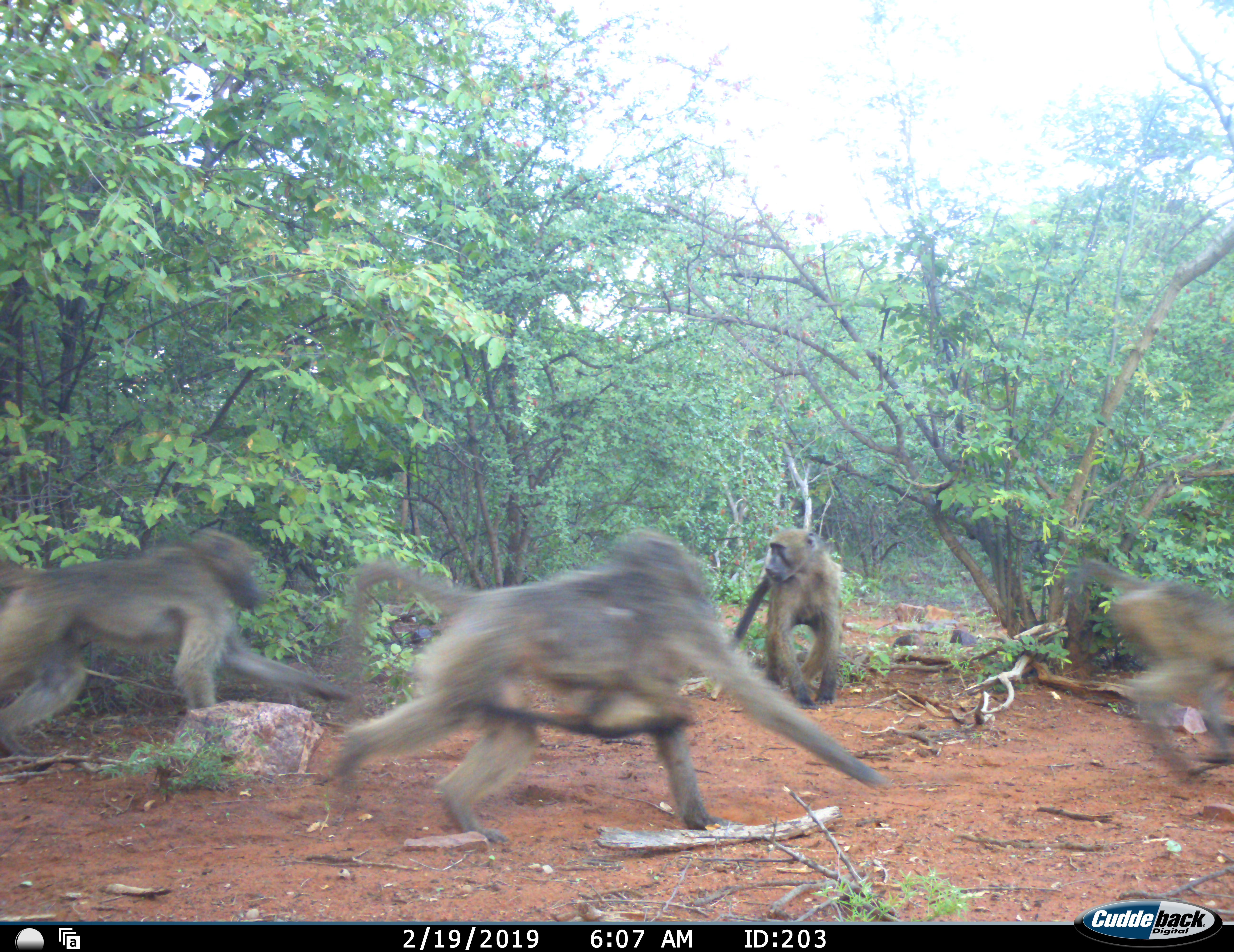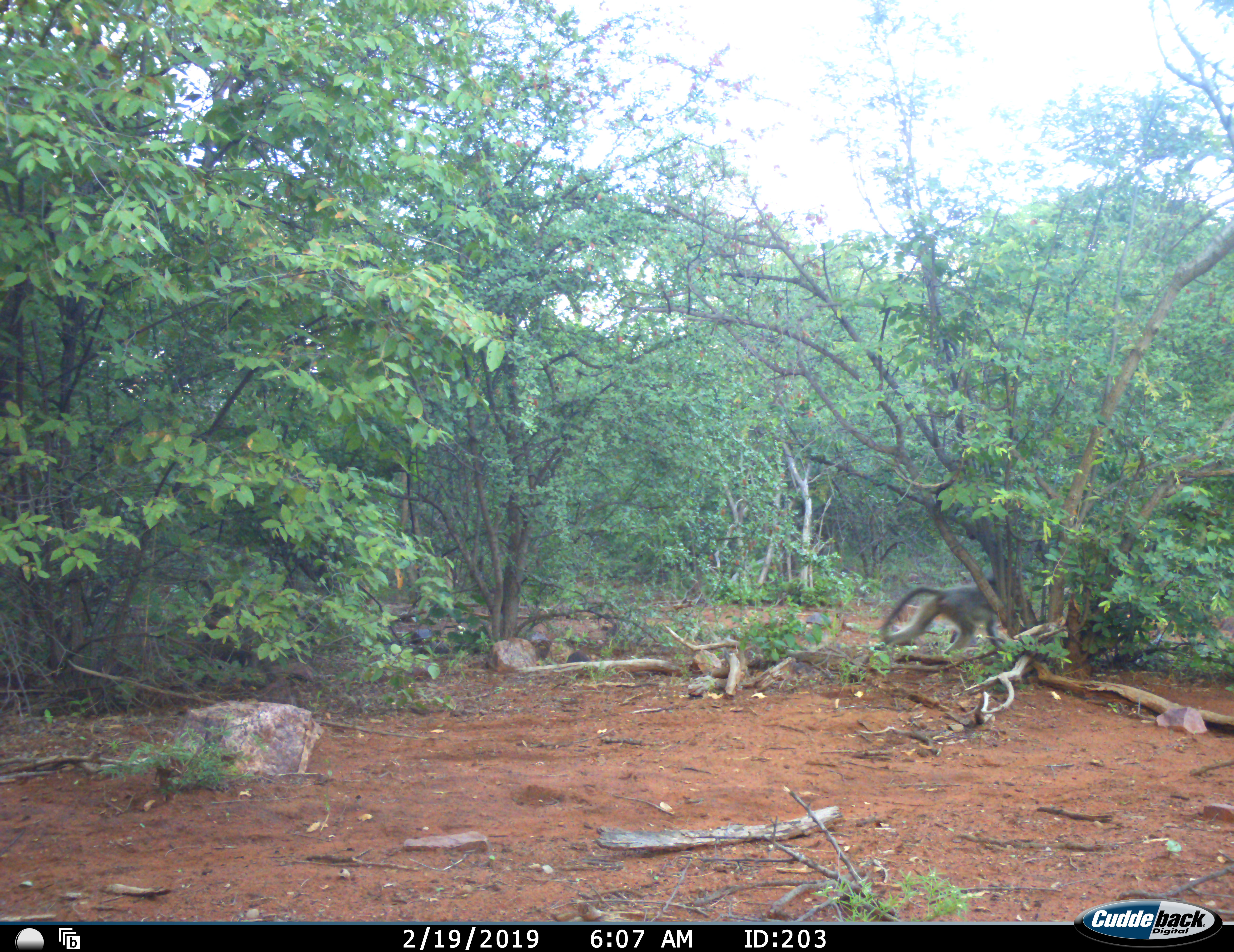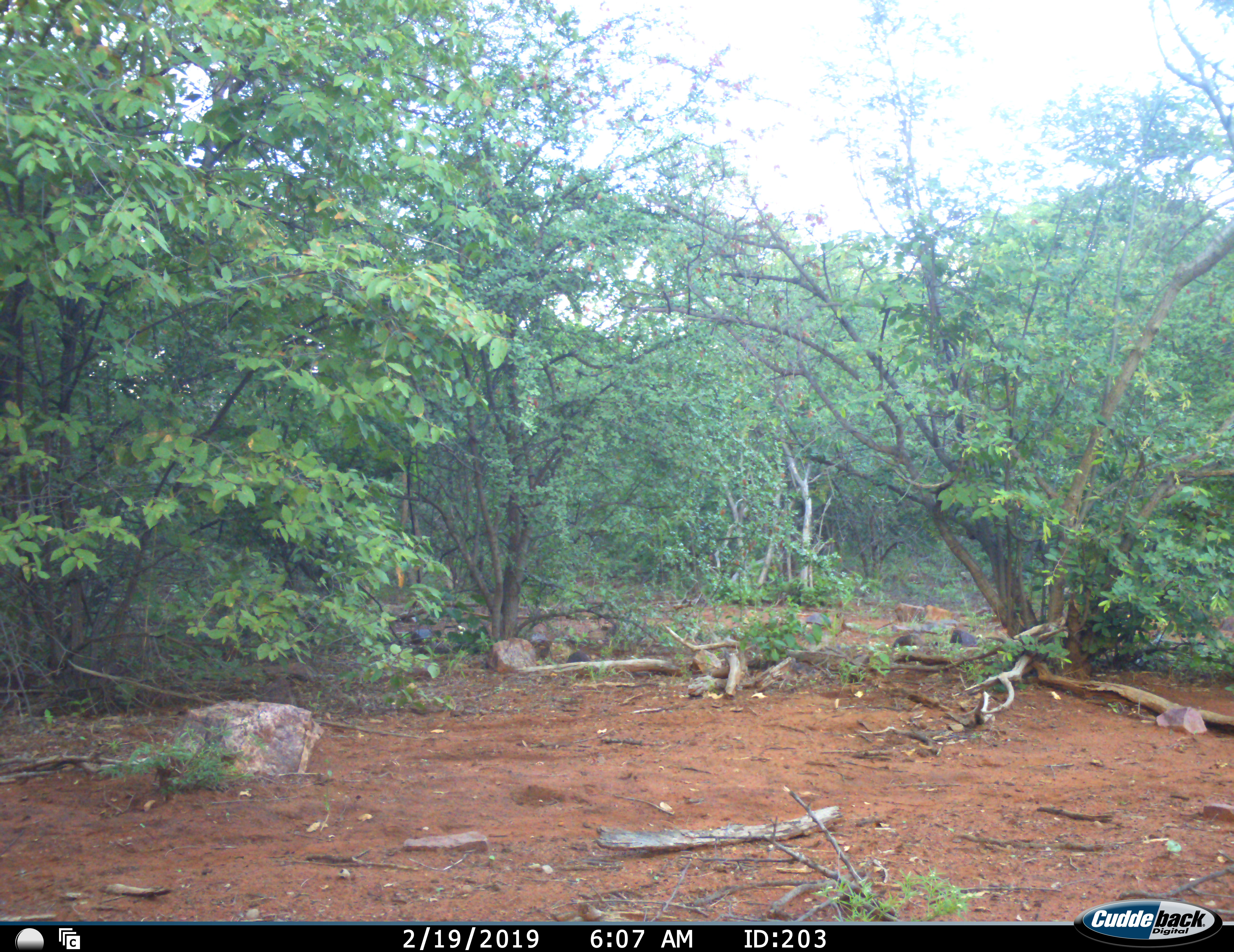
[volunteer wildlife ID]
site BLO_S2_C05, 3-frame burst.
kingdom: Animalia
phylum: Chordata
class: Mammalia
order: Primates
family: Cercopithecidae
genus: Papio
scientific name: Papio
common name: baboon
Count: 4.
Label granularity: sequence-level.